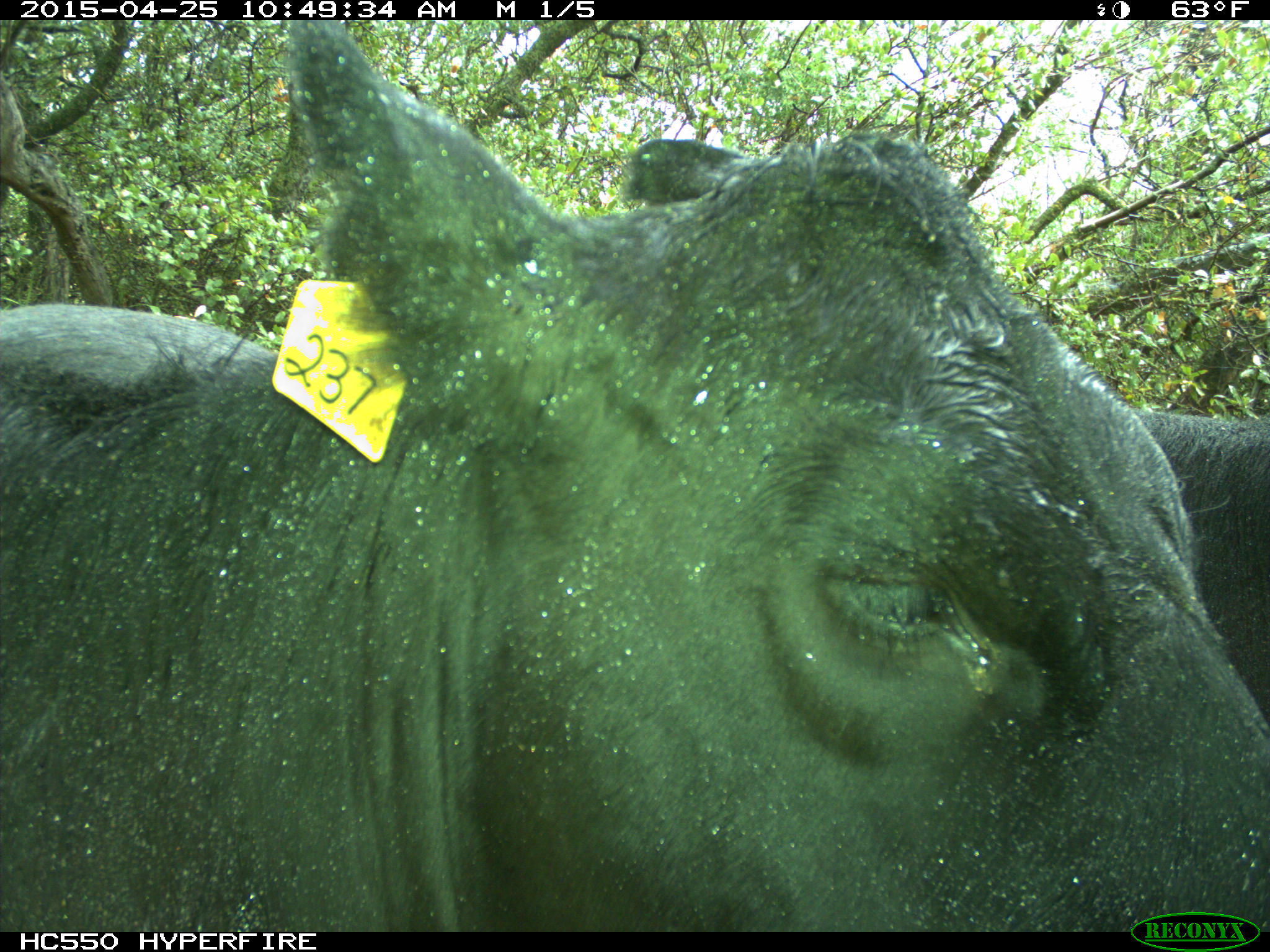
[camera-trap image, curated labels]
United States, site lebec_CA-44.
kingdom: Animalia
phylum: Chordata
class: Mammalia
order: Artiodactyla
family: Suidae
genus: Sus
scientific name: Sus scrofa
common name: wild boar